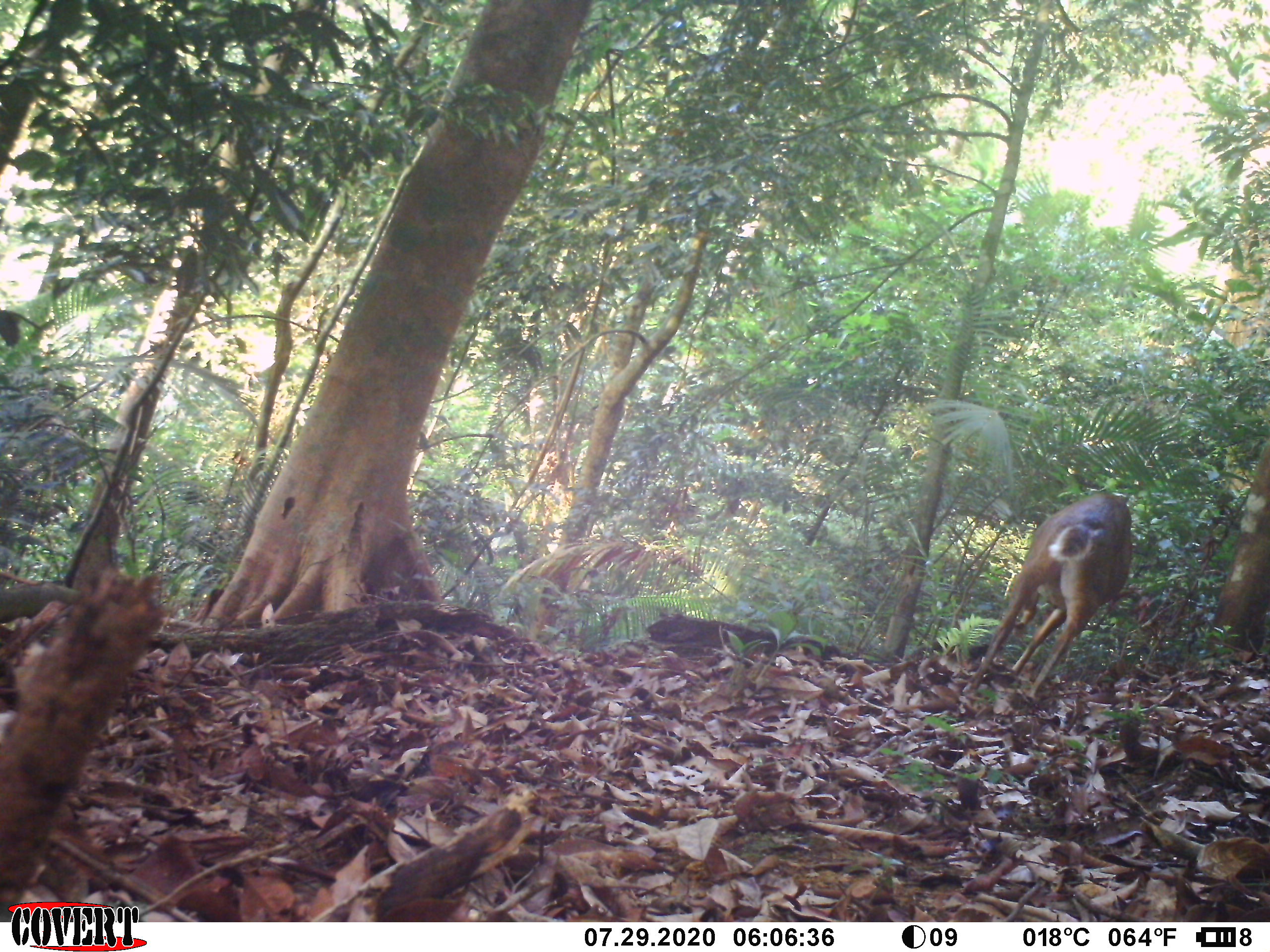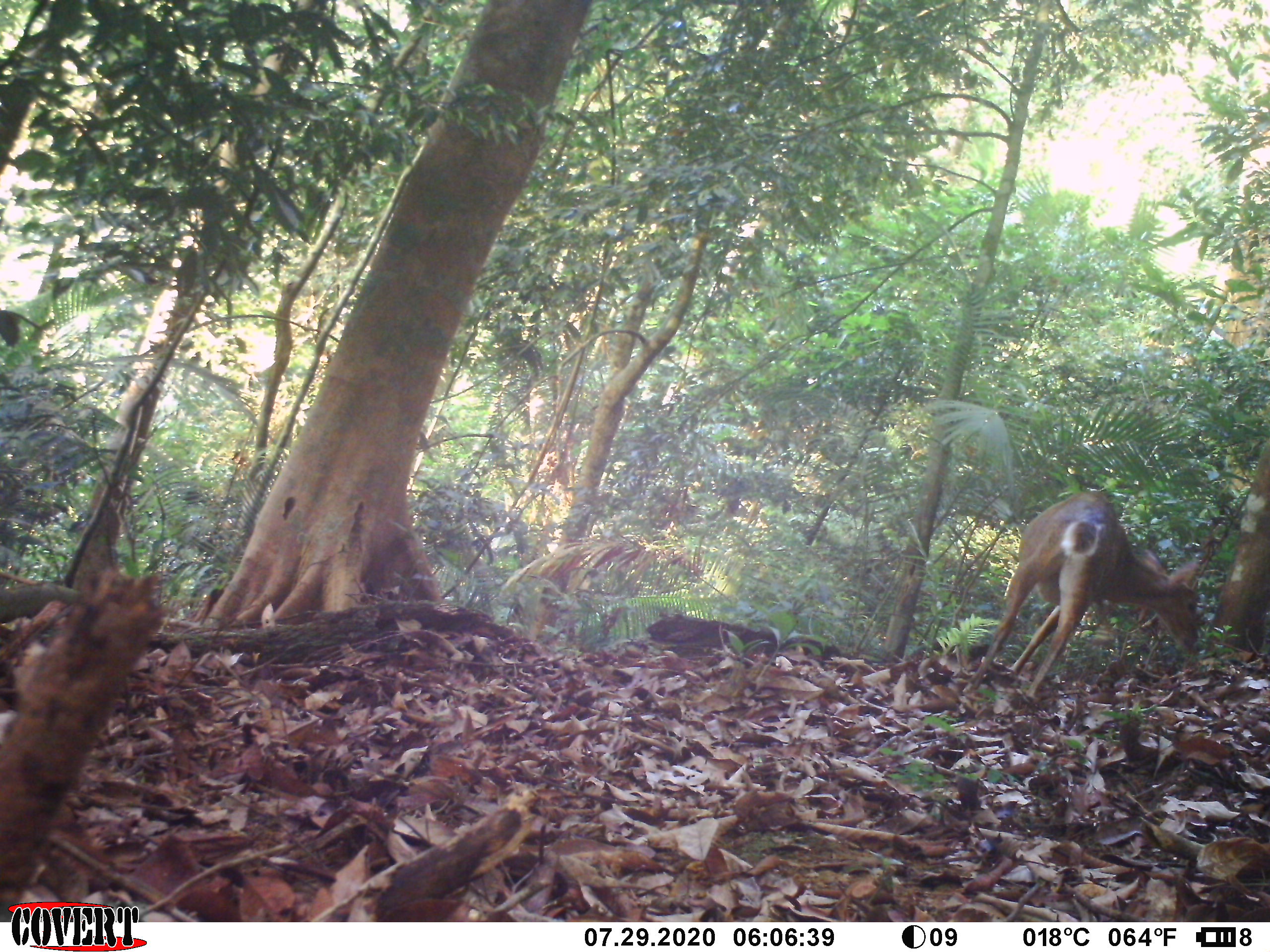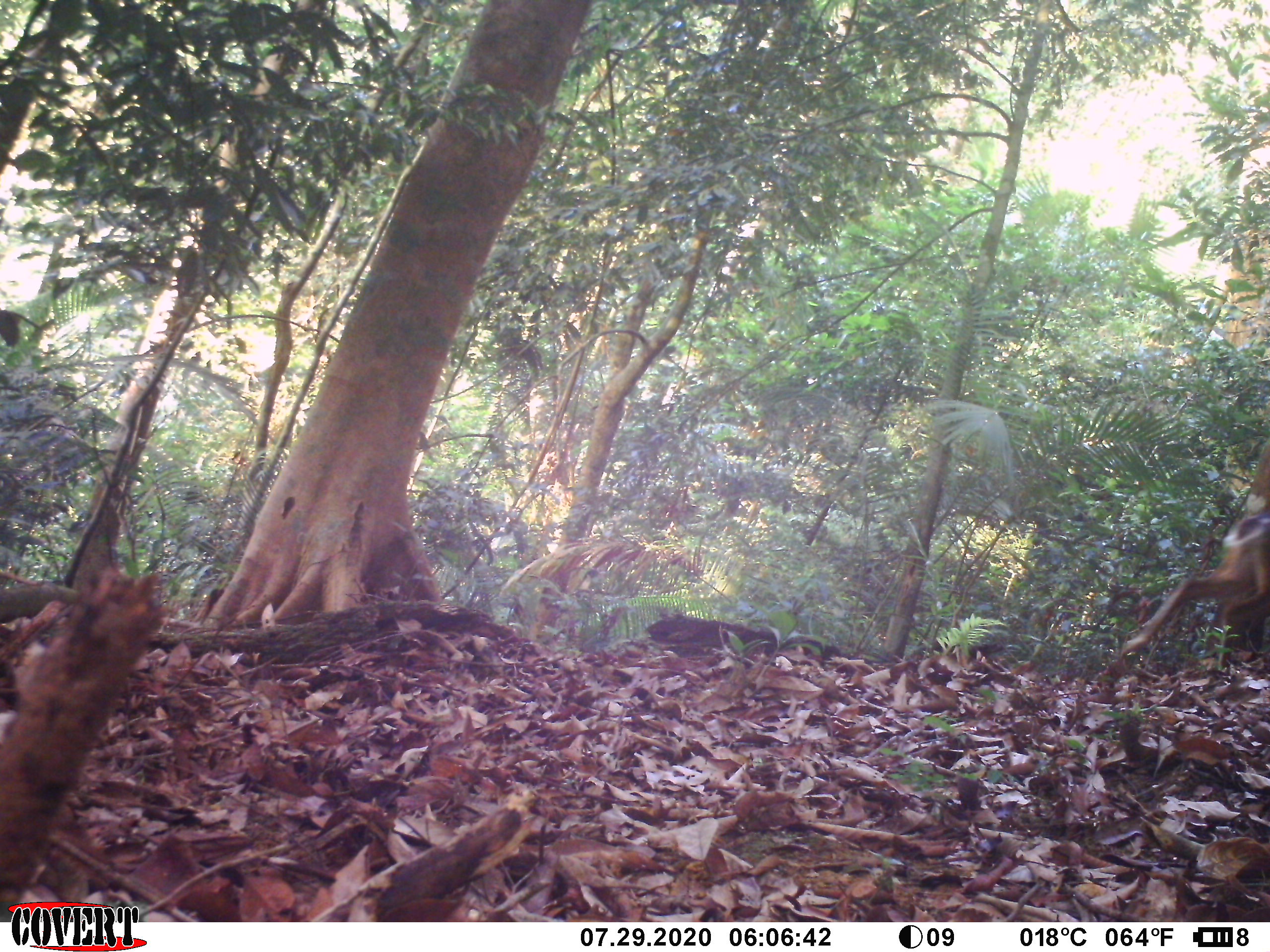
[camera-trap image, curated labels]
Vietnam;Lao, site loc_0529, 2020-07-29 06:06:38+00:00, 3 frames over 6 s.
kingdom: Animalia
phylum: Chordata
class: Mammalia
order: Artiodactyla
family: Cervidae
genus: Muntiacus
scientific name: Muntiacus vuquangensis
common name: large-antlered muntjac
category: large antlered muntjac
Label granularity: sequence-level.